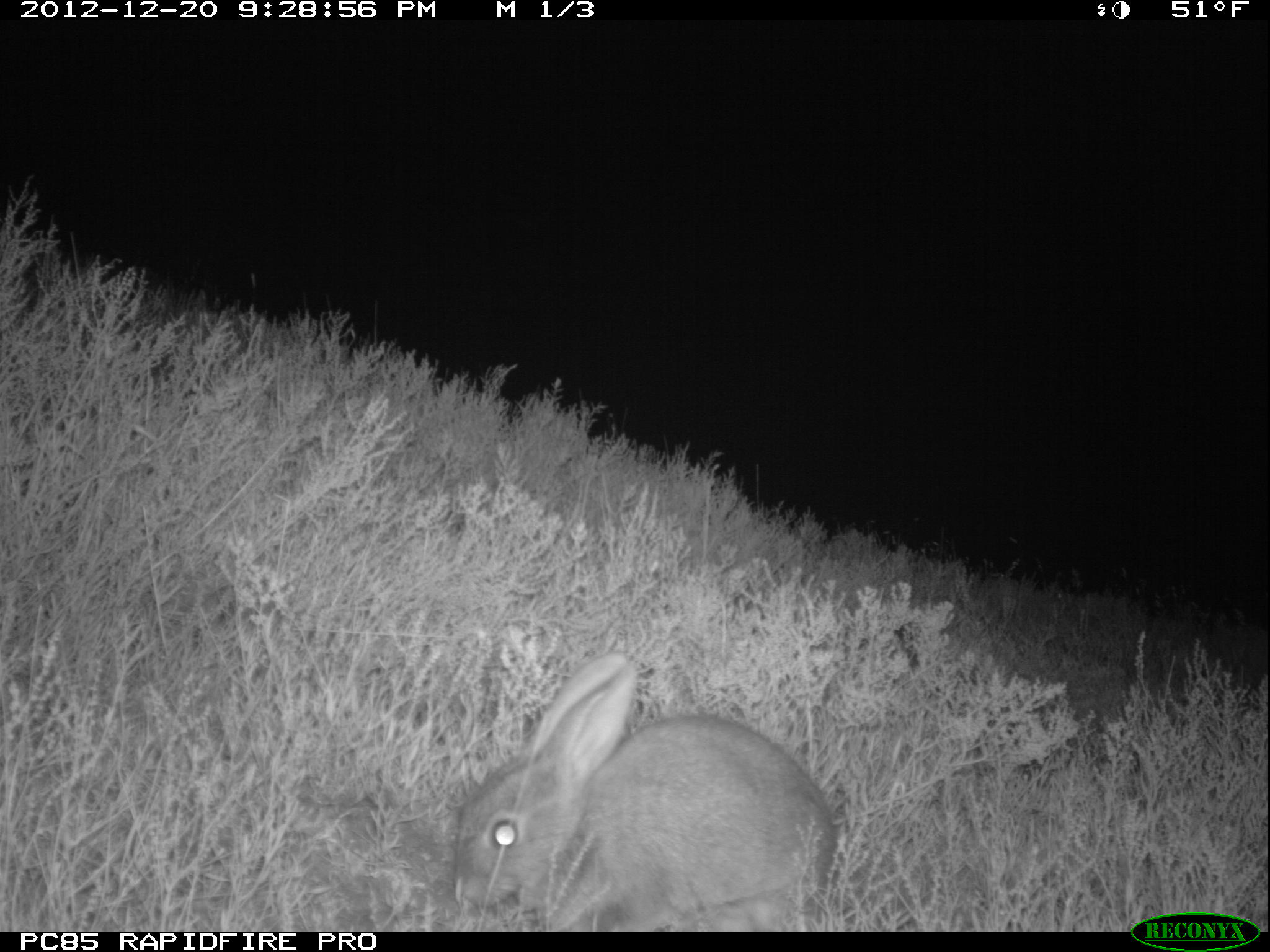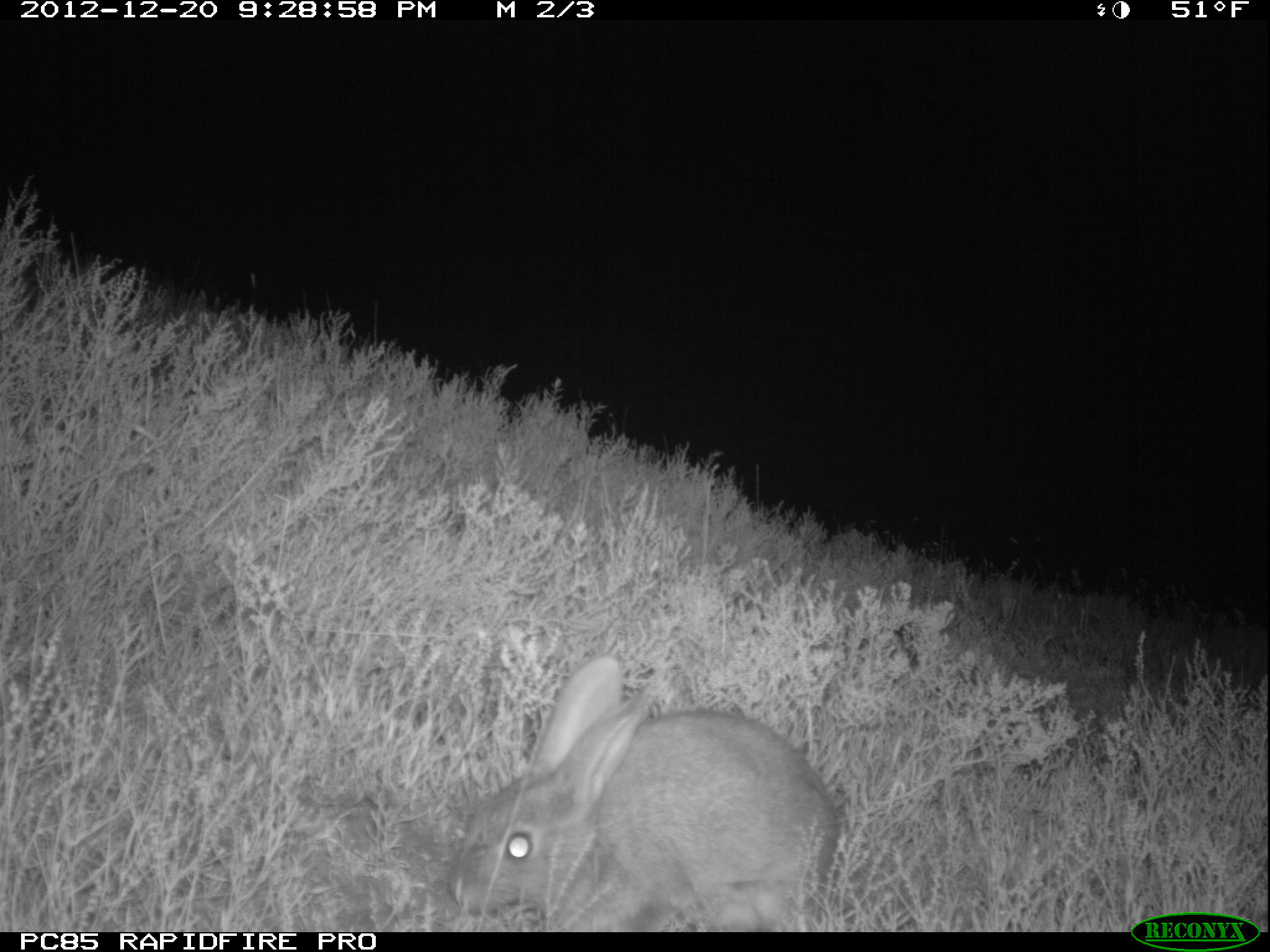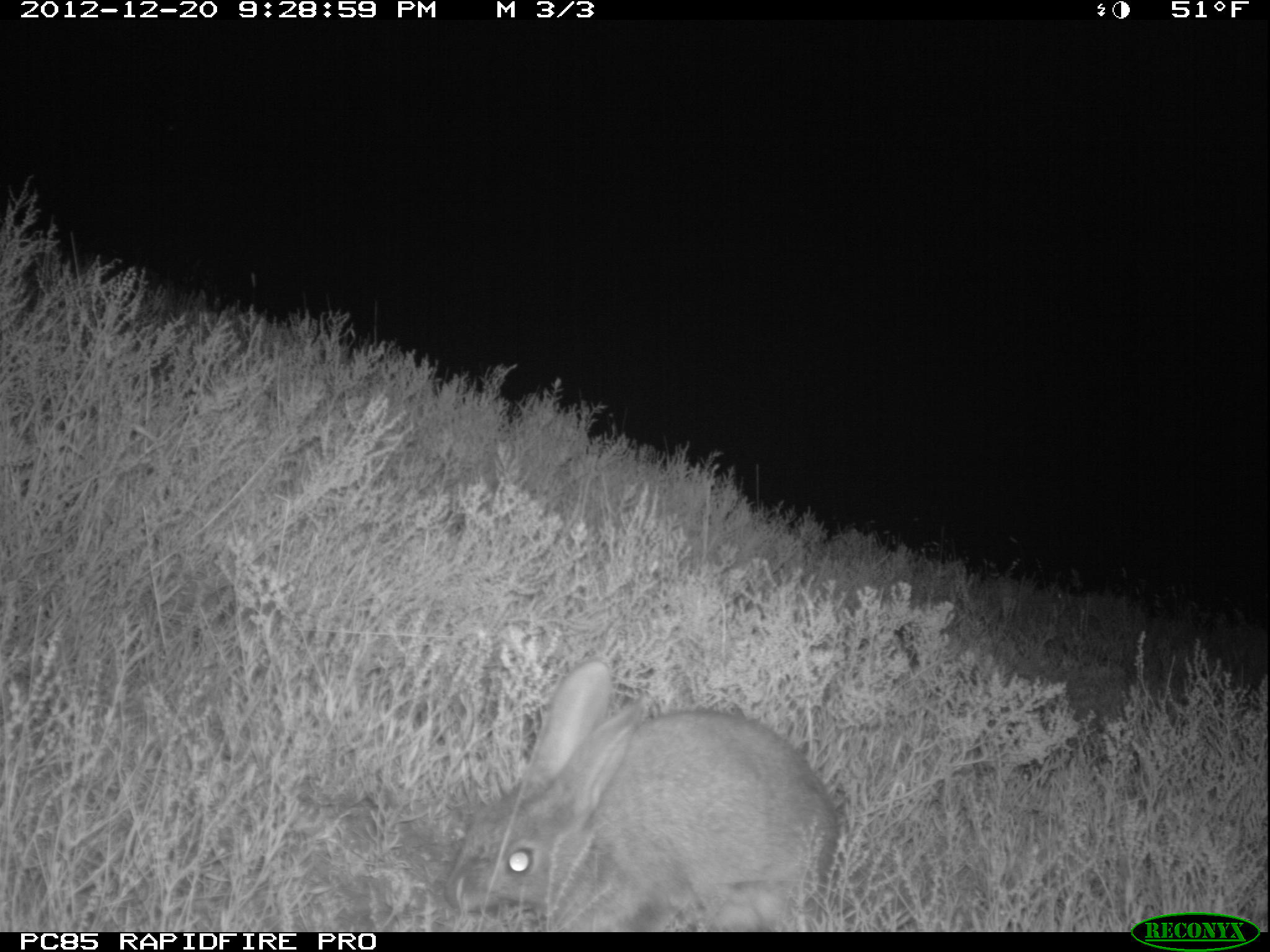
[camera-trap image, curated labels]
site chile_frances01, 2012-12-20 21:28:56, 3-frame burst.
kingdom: Animalia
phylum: Chordata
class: Mammalia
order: Lagomorpha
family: Leporidae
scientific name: Leporidae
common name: rabbits and hares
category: rabbit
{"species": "rabbit (rabbits and hares) (Leporidae)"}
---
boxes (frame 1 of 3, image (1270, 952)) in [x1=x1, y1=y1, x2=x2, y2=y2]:
rabbit: [x1=442, y1=651, x2=837, y2=930]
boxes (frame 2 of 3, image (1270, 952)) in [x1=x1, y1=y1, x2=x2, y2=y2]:
rabbit: [x1=440, y1=654, x2=838, y2=933]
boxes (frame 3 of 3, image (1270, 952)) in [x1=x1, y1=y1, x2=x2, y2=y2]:
rabbit: [x1=438, y1=658, x2=839, y2=932]